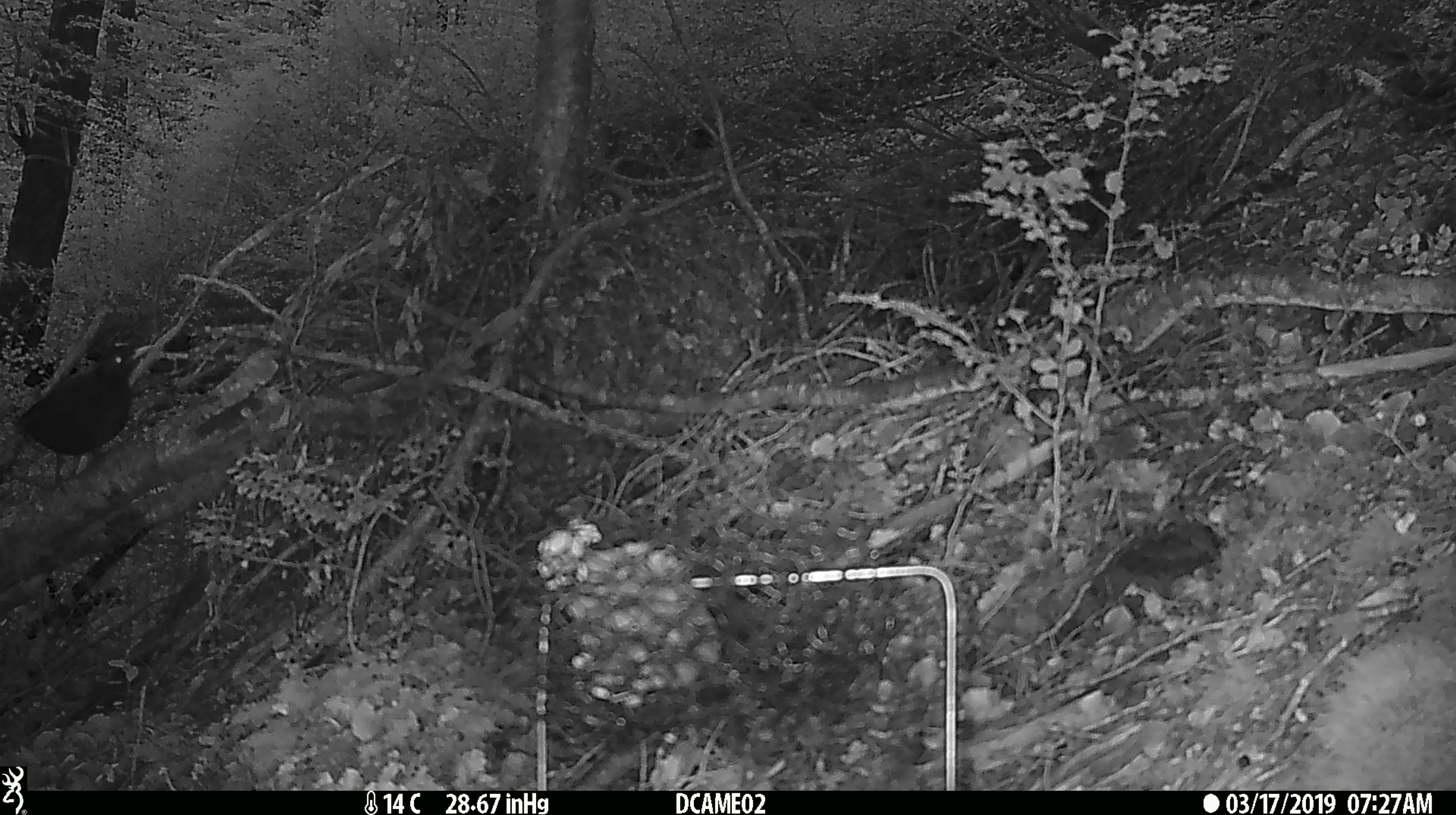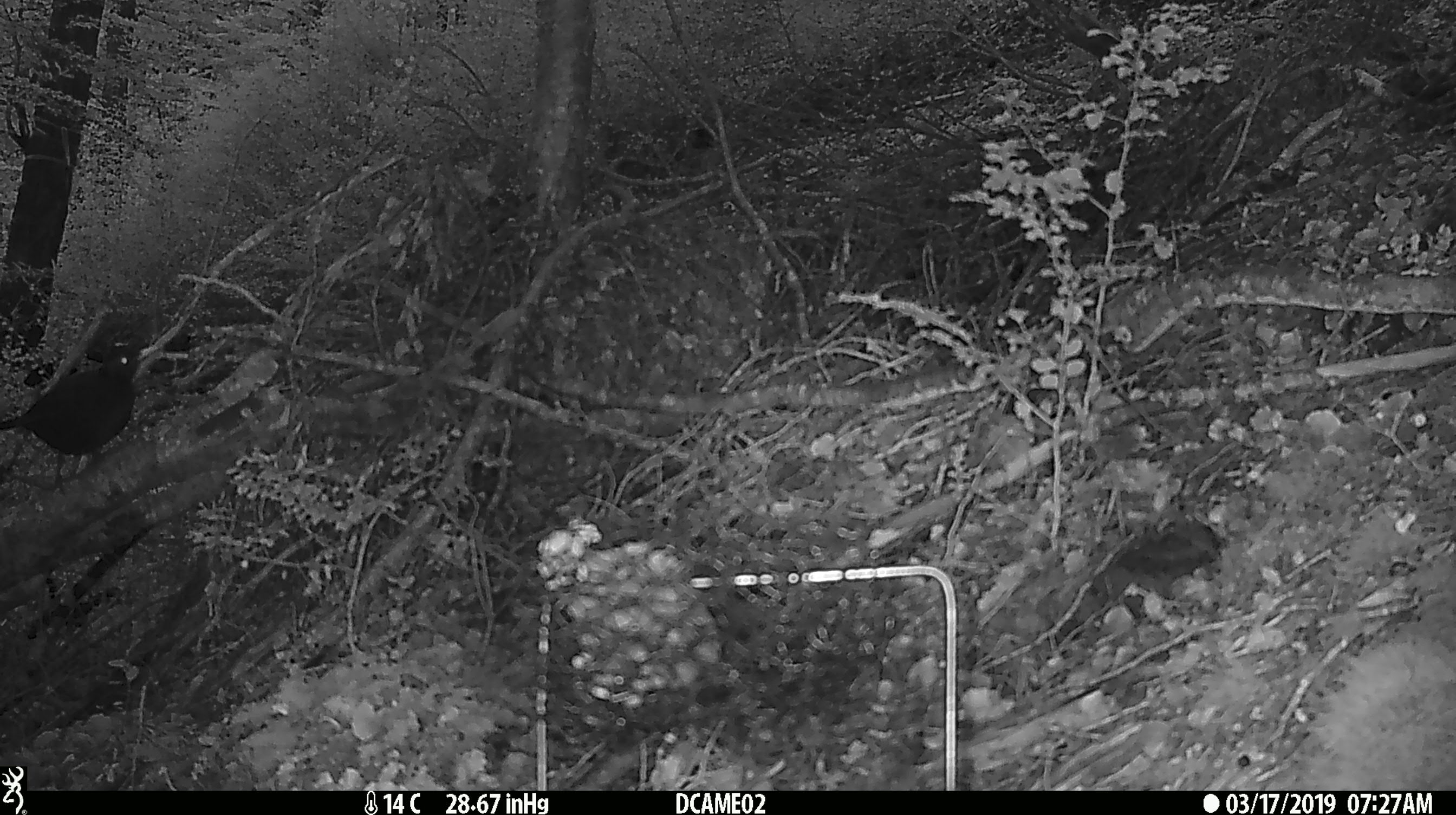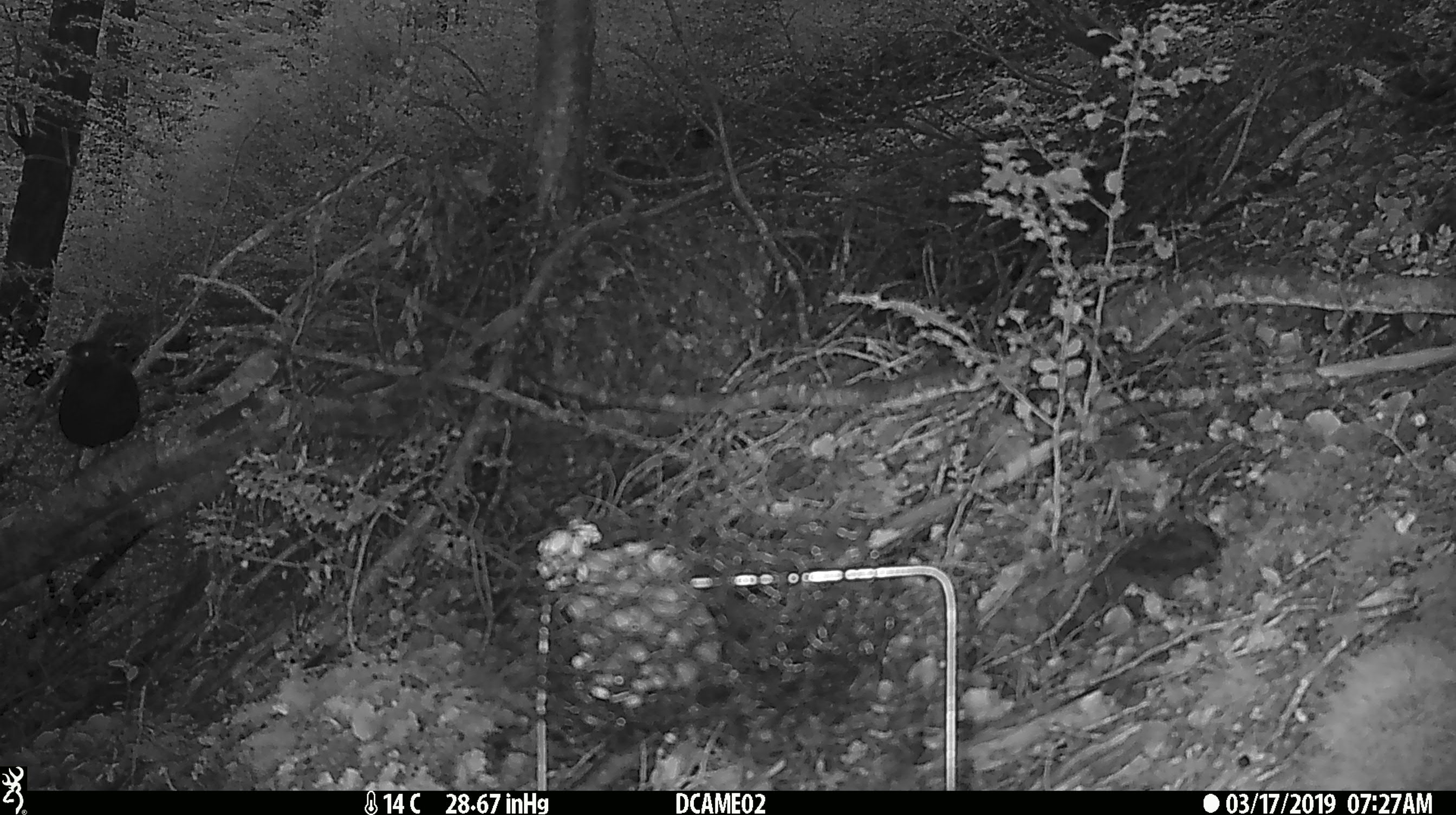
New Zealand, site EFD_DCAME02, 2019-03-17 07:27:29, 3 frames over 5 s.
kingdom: Animalia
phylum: Chordata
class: Aves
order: Passeriformes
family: Turdidae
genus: Turdus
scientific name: Turdus merula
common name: eurasian blackbird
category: blackbird